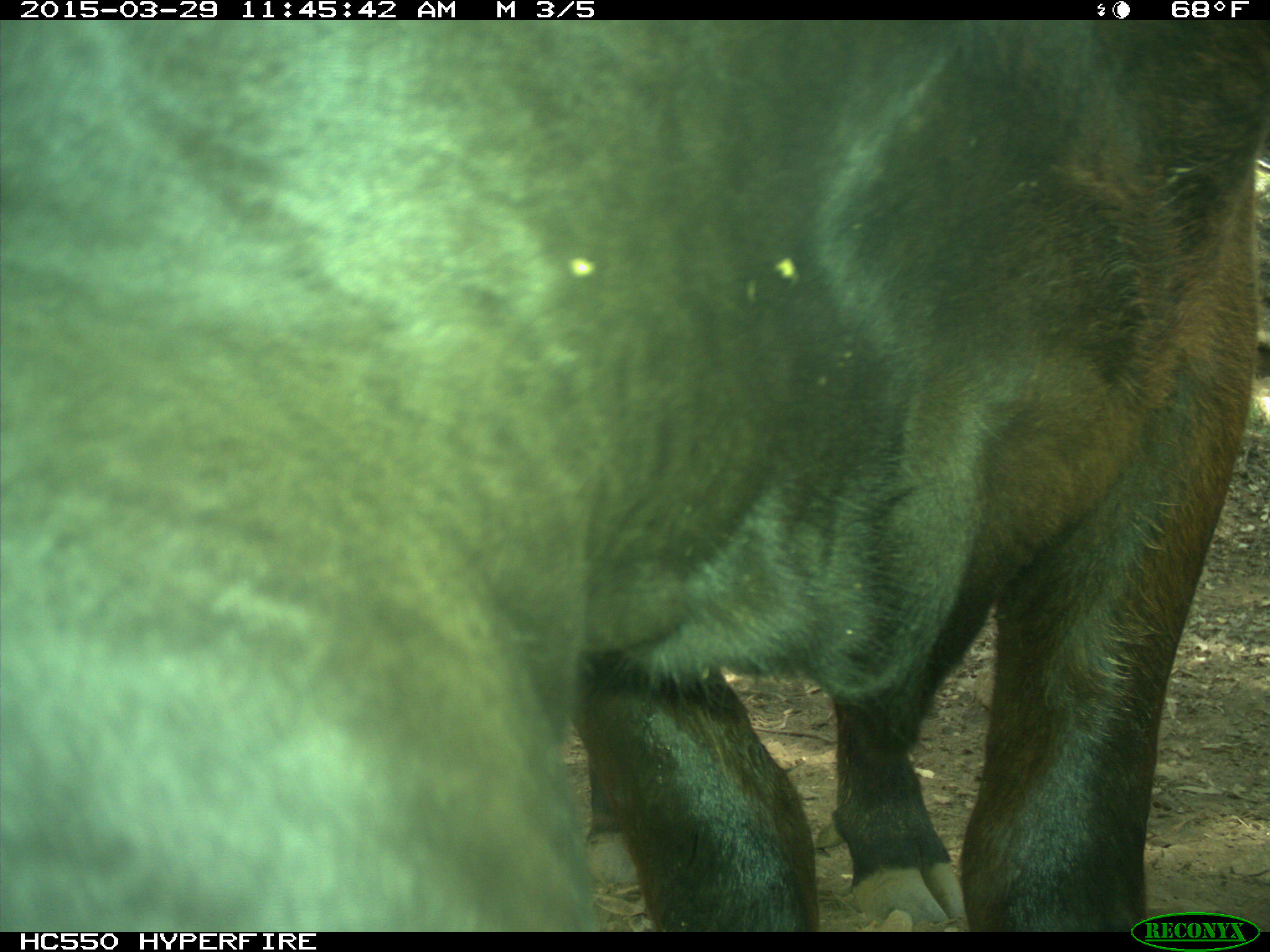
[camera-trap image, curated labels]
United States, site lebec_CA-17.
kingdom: Animalia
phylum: Chordata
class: Mammalia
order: Artiodactyla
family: Bovidae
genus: Bos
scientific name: Bos taurus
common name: domestic cow